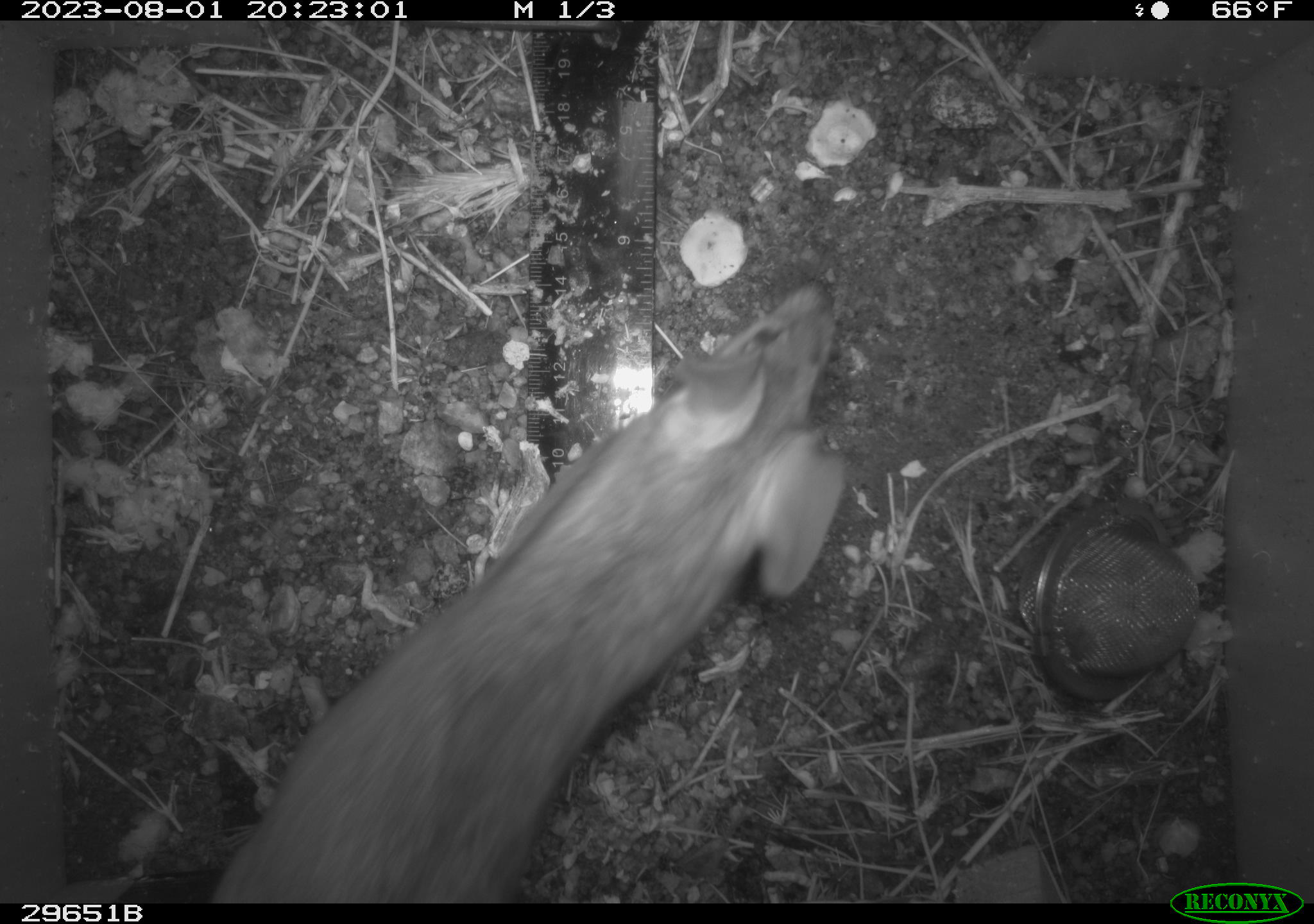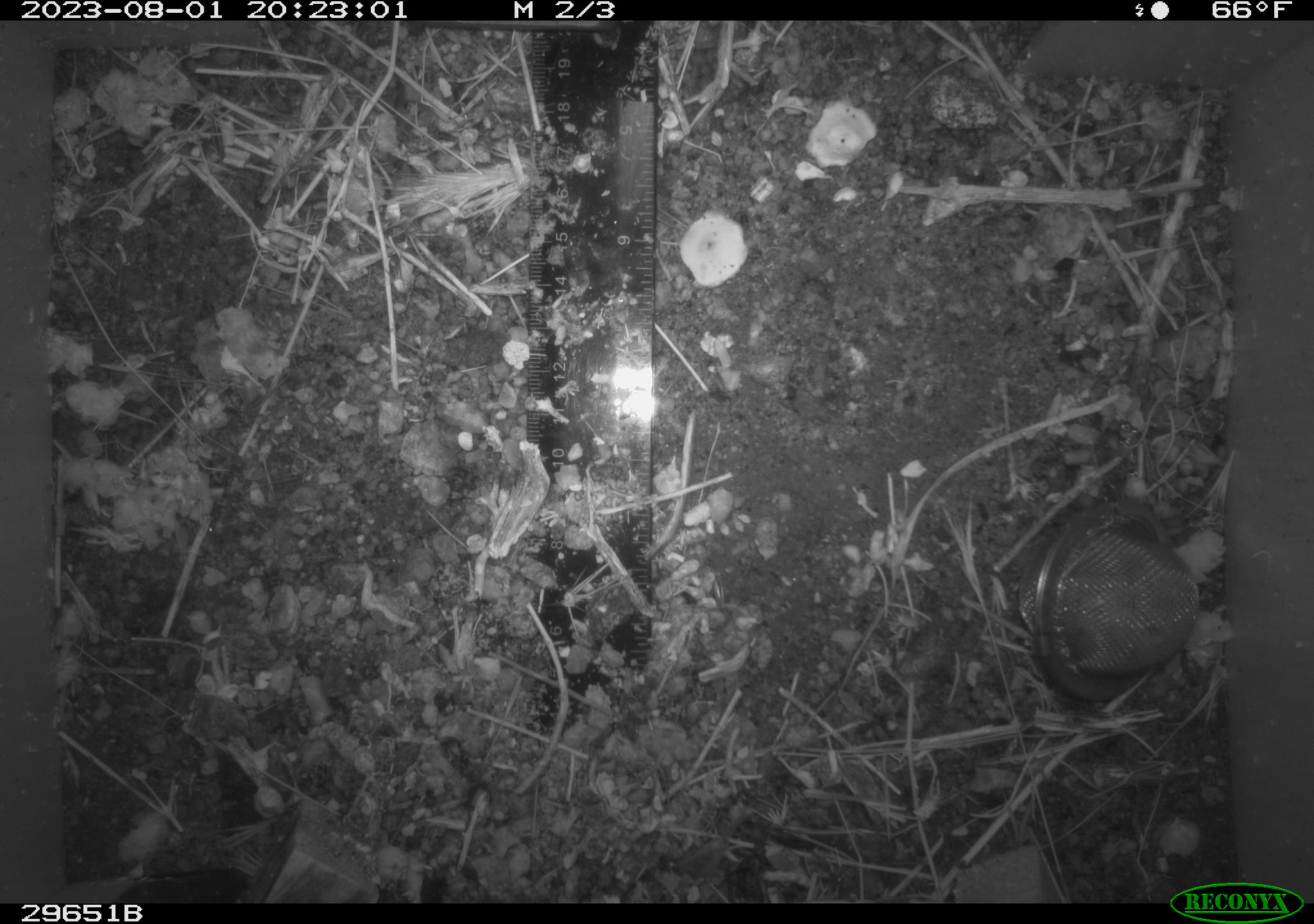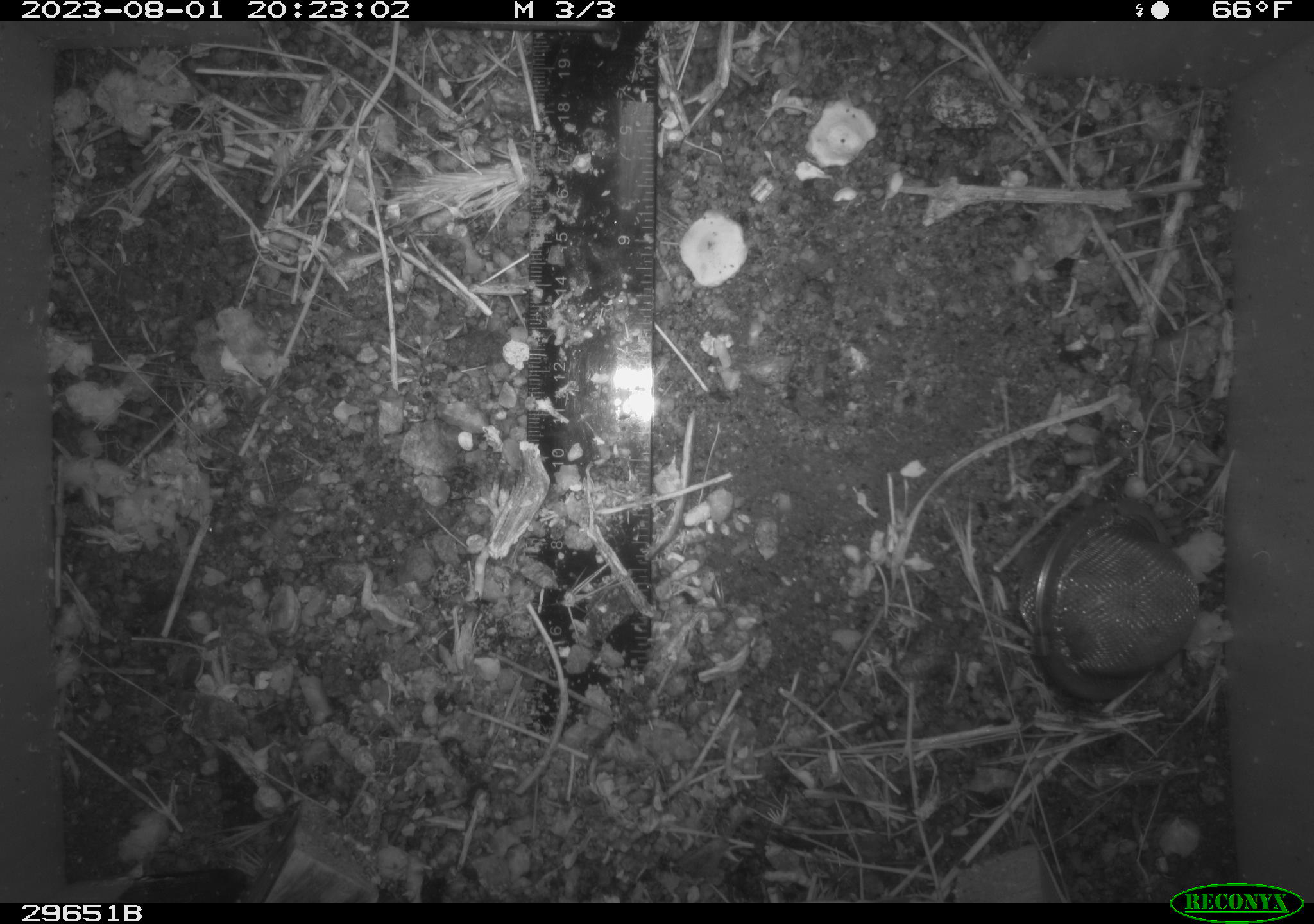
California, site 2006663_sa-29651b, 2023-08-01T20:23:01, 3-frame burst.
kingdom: Animalia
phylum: Chordata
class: Mammalia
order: Rodentia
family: Cricetidae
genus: Neotoma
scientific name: Neotoma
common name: pack rat or woodrat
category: neotoma species